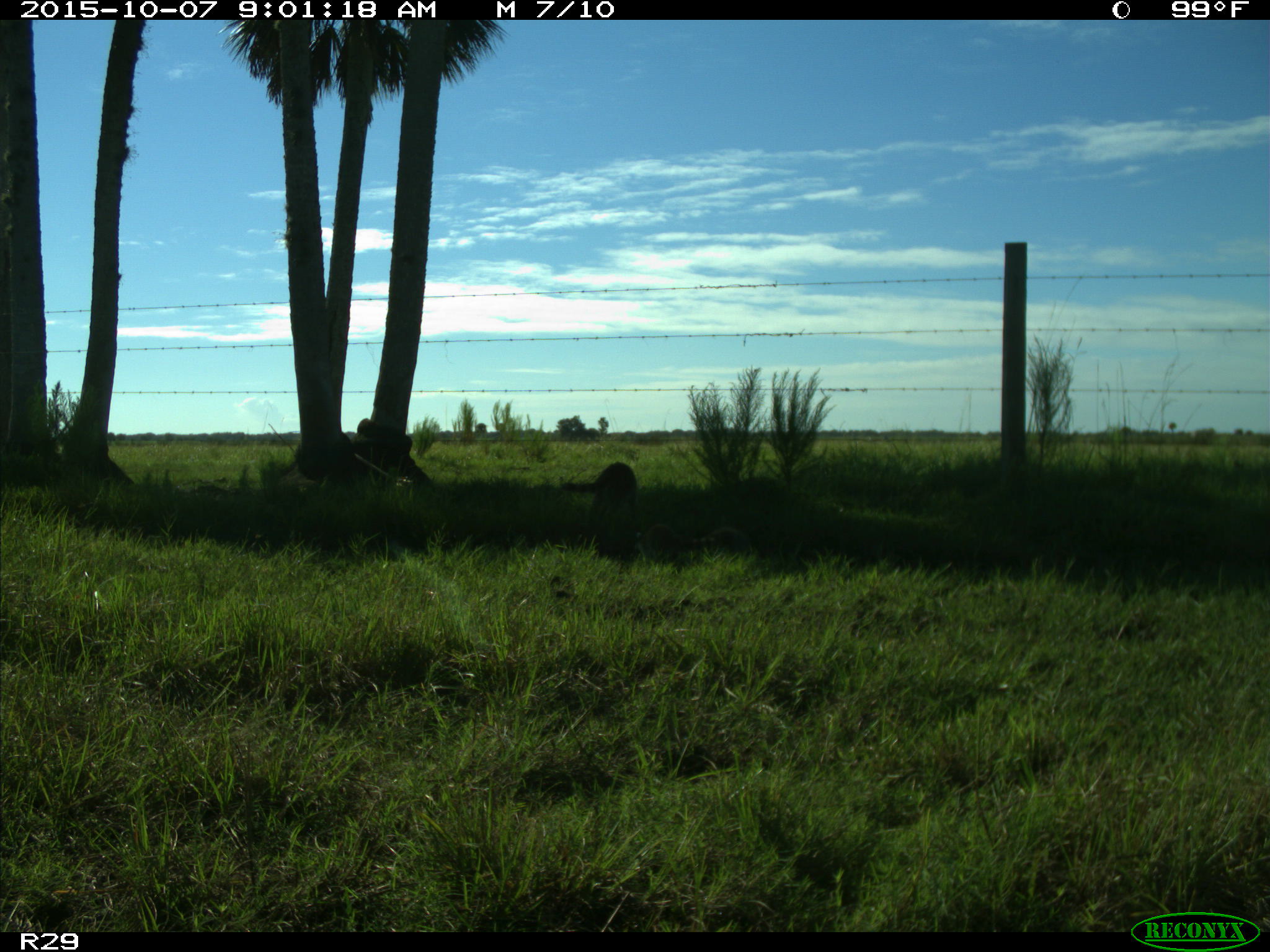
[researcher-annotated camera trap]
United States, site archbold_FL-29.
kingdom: Animalia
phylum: Chordata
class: Mammalia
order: Carnivora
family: Procyonidae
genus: Procyon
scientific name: Procyon lotor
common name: common raccoon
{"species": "Procyon lotor (common raccoon)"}